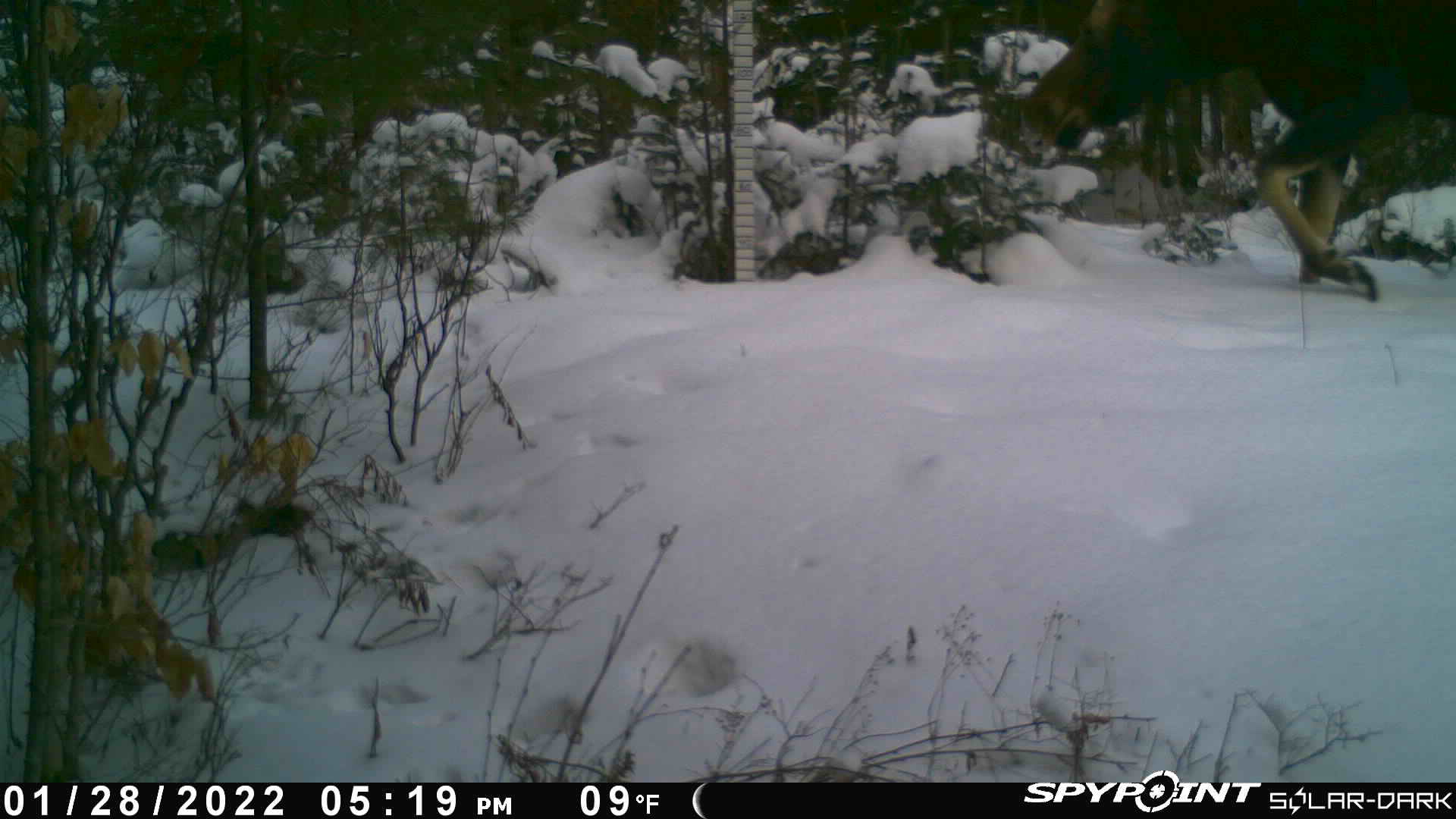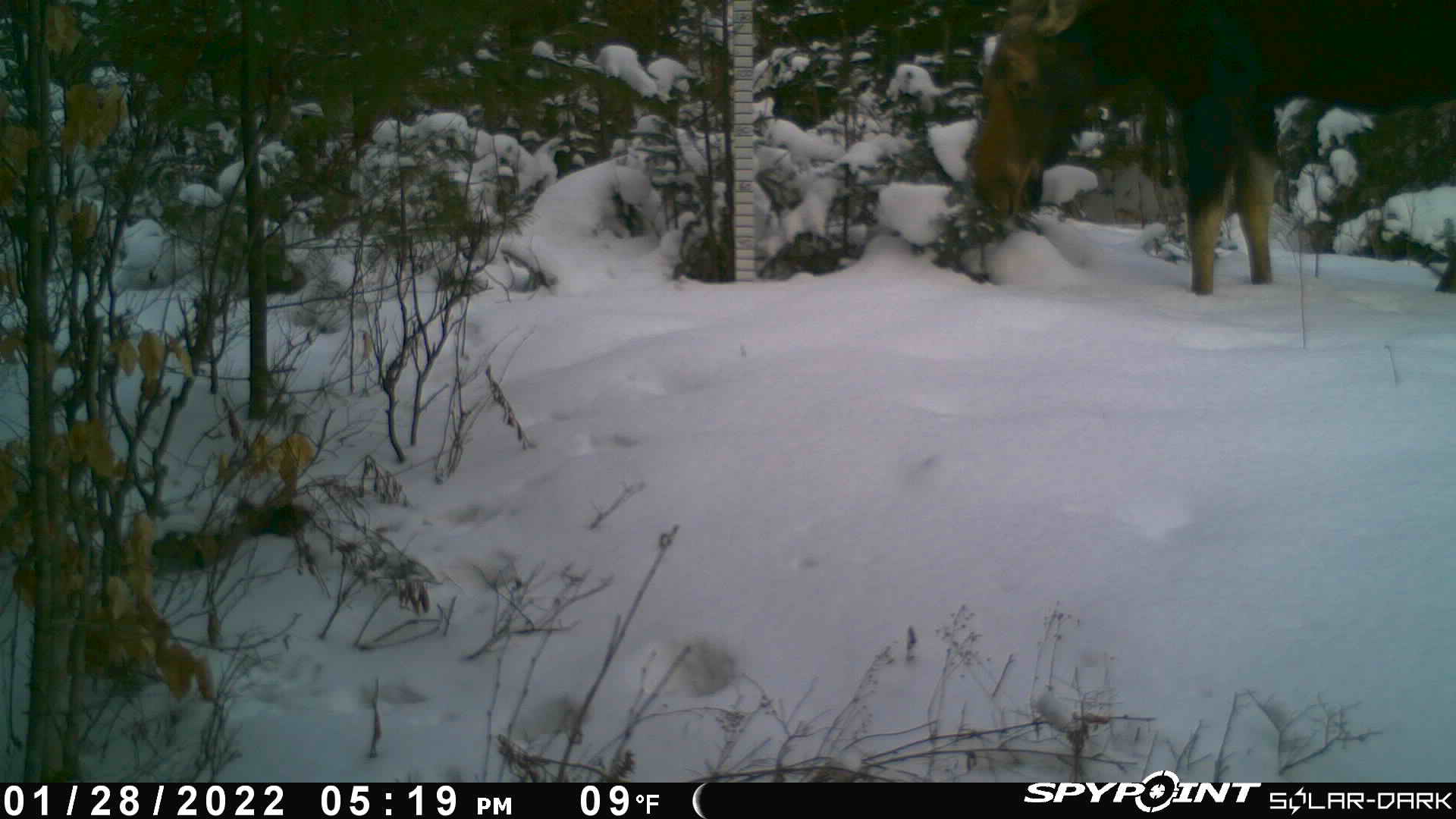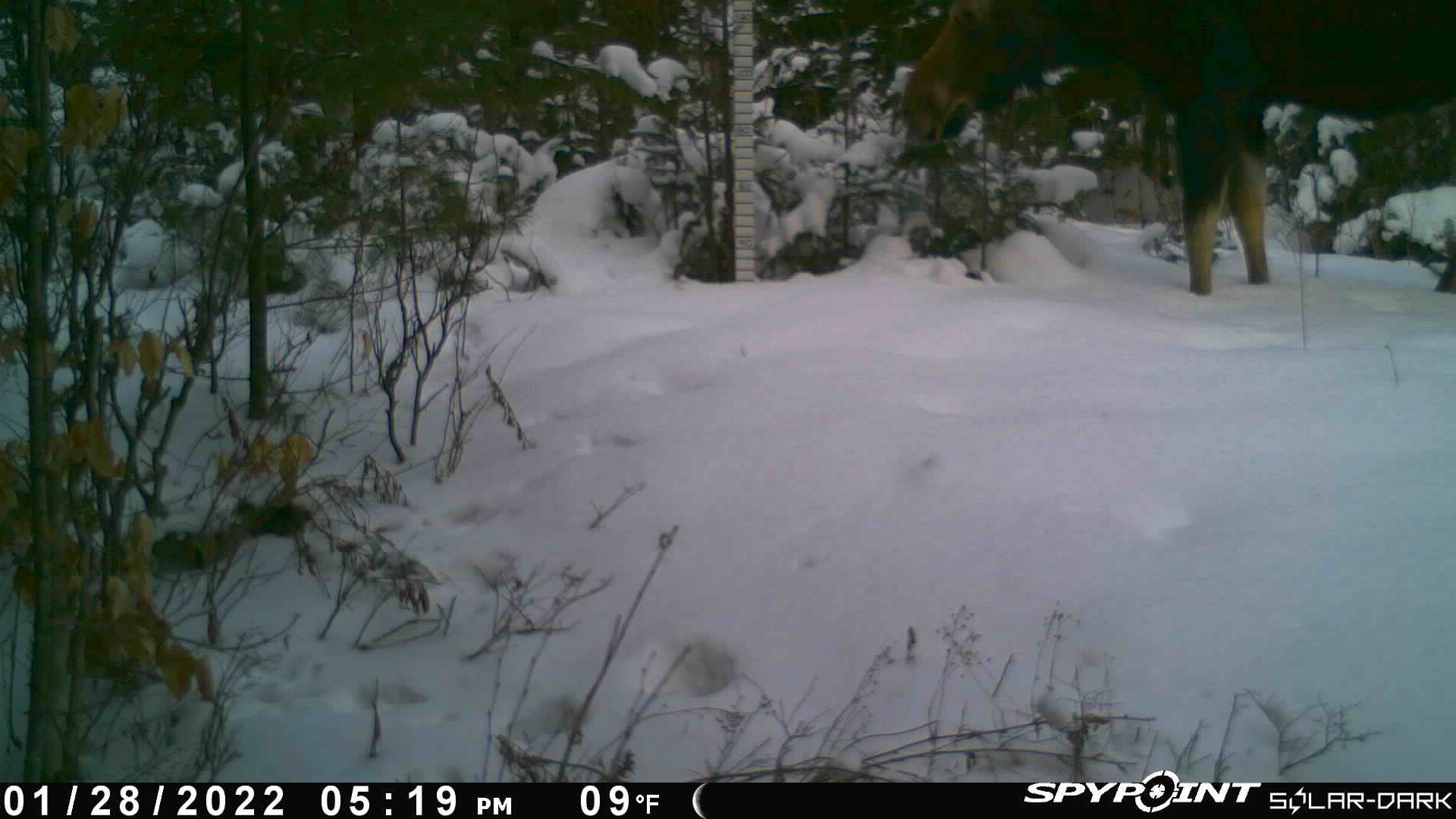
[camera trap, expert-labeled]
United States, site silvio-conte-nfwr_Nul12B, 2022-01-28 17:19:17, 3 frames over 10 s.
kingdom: Animalia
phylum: Chordata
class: Mammalia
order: Artiodactyla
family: Cervidae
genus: Alces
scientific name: Alces alces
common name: moose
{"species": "moose (Alces alces)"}